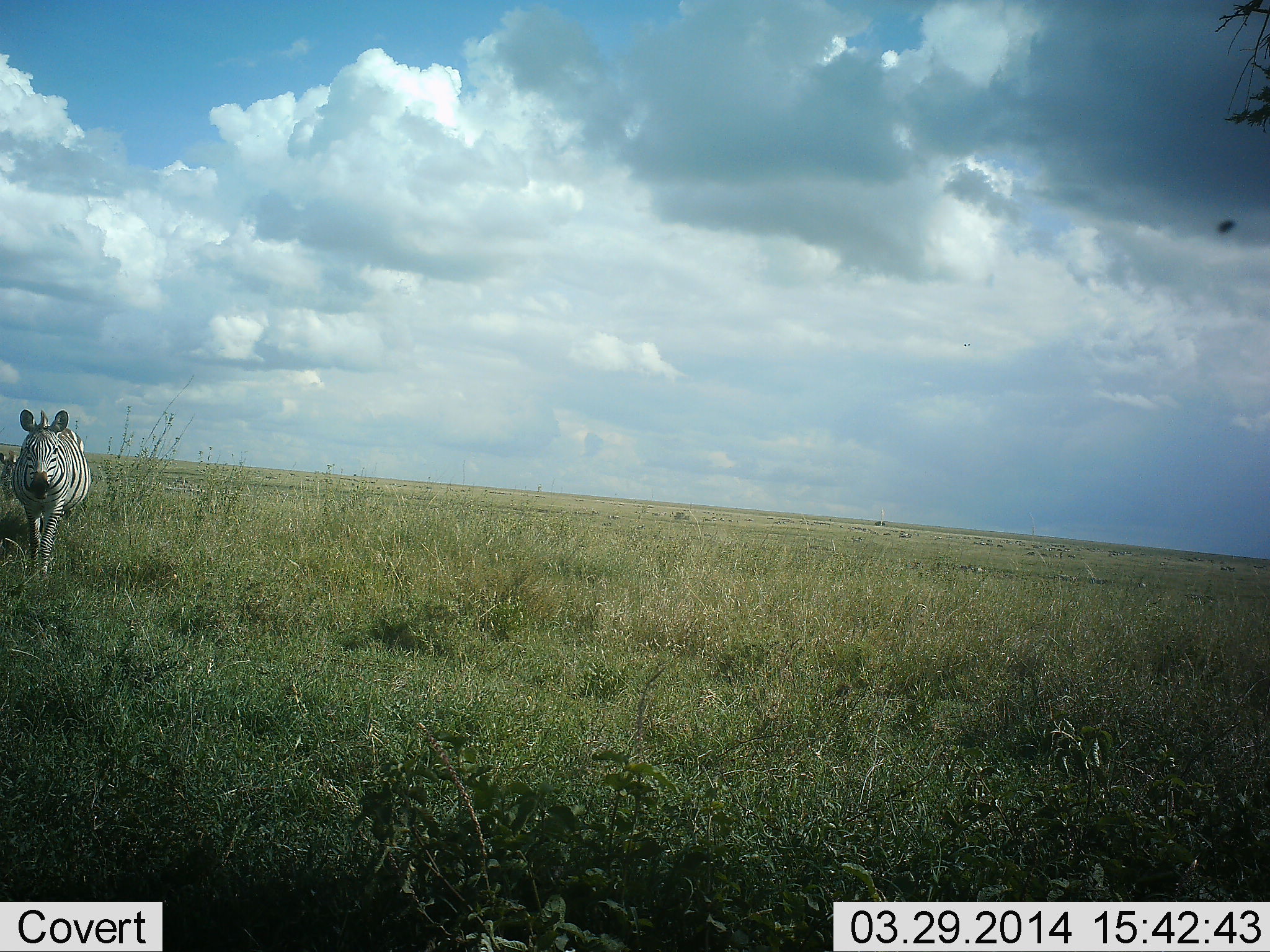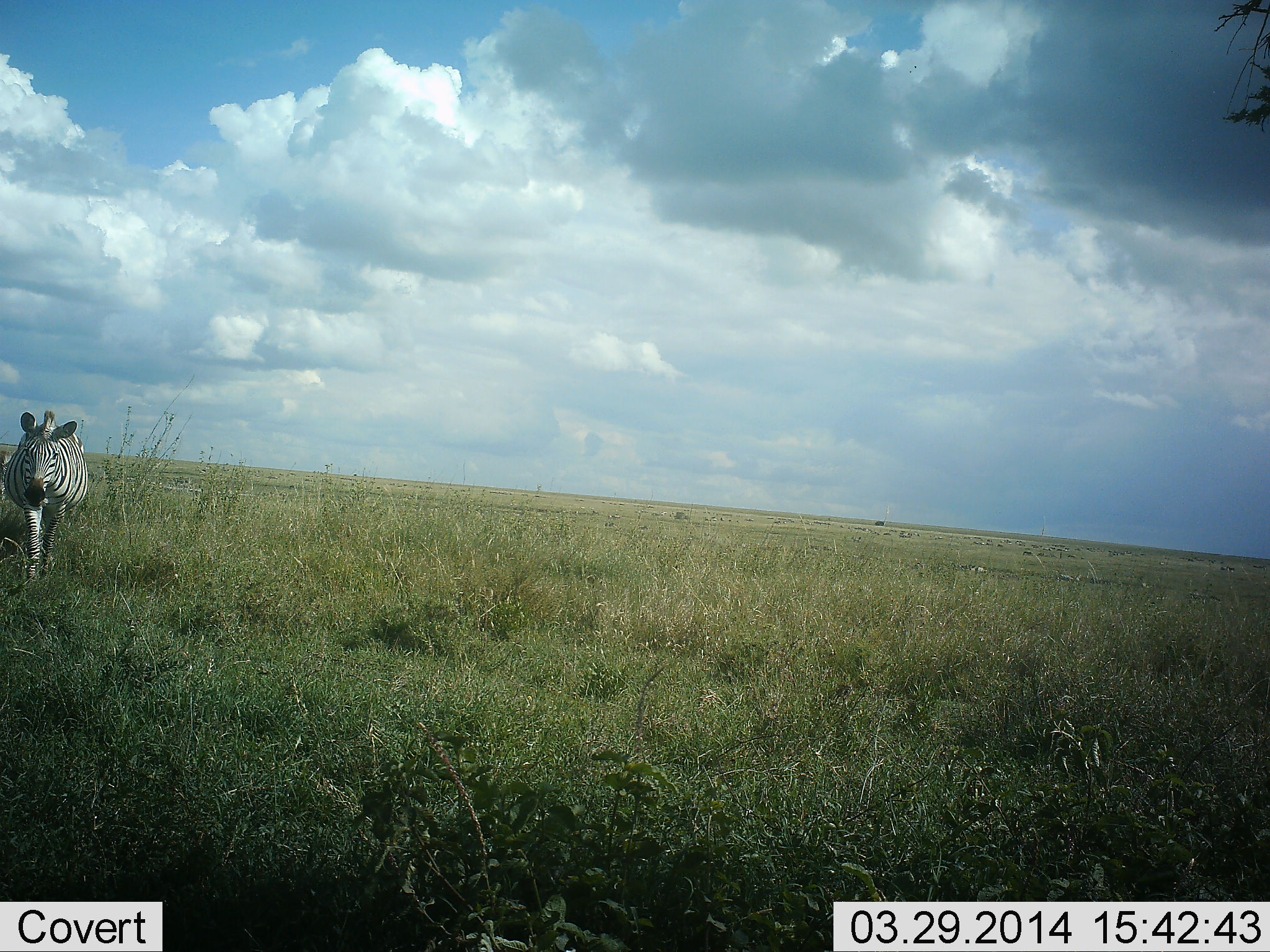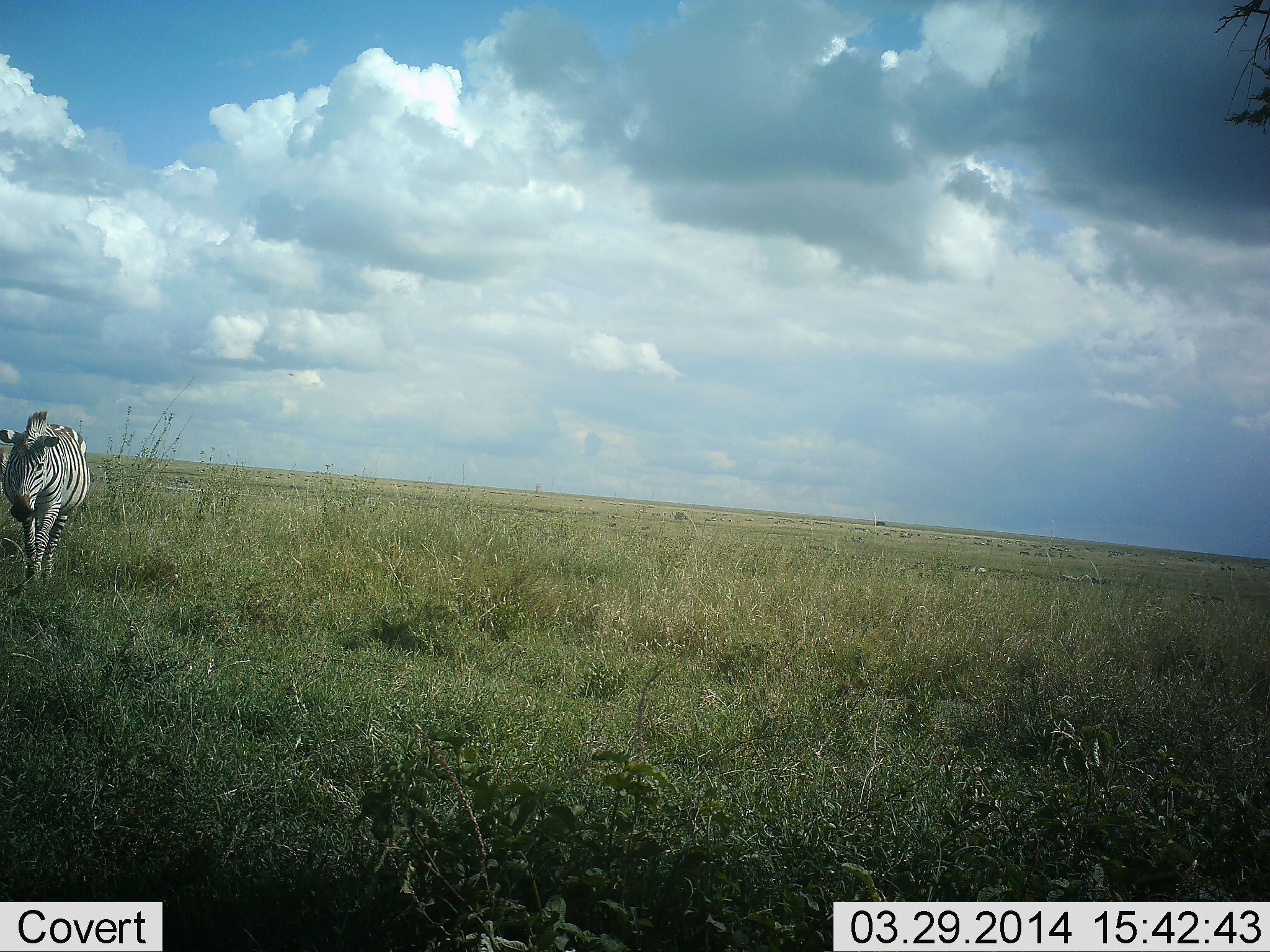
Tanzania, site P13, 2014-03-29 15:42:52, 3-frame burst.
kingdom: Animalia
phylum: Chordata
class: Mammalia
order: Perissodactyla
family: Equidae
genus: Equus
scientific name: Equus quagga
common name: plains zebra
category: zebra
Zebra (plains zebra) (Equus quagga), count 1. Behavior (volunteer vote fractions): standing 20%, resting 0%, moving 80%, interacting 0%. Young present (vote fraction): 0%. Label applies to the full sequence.